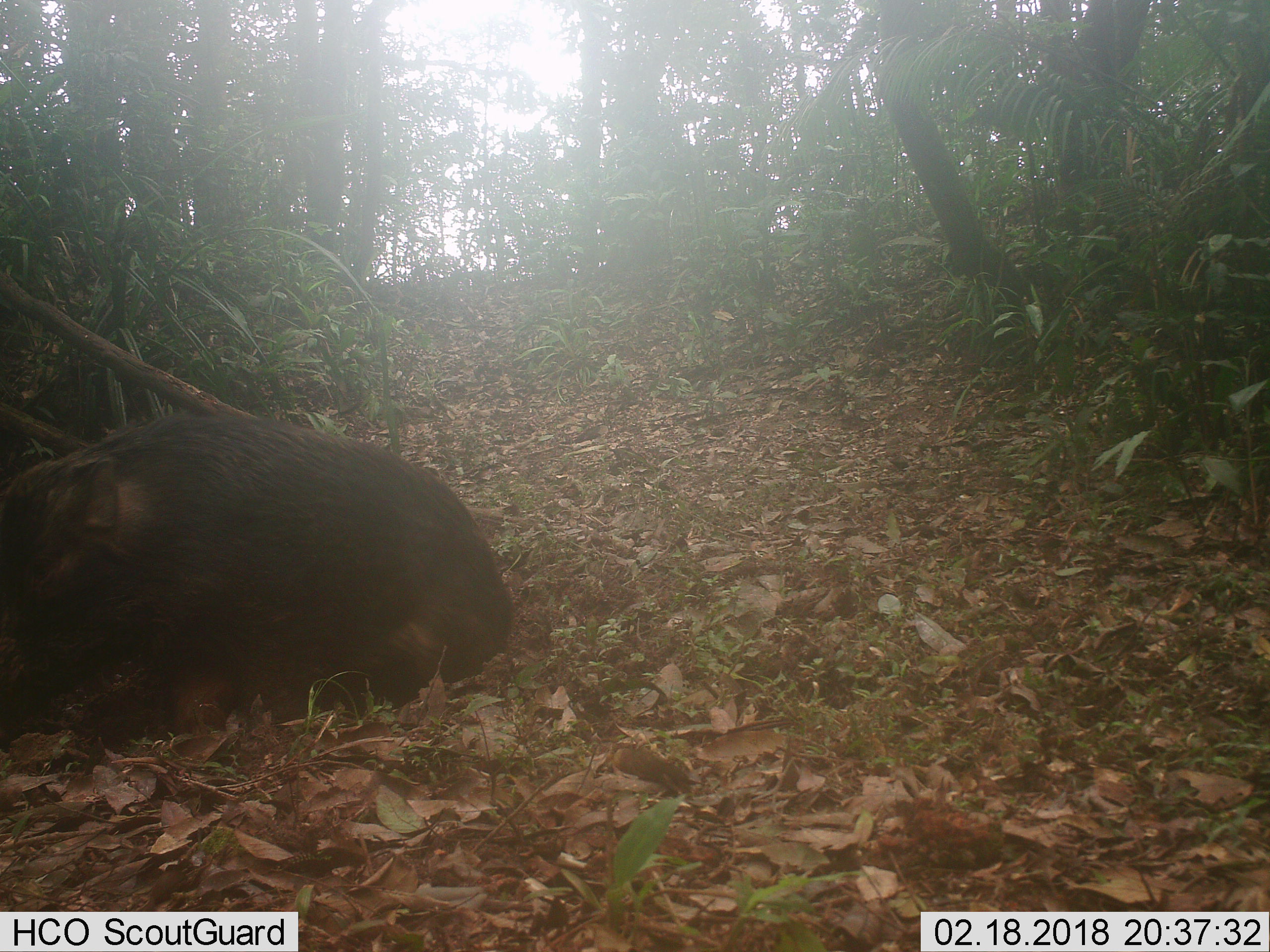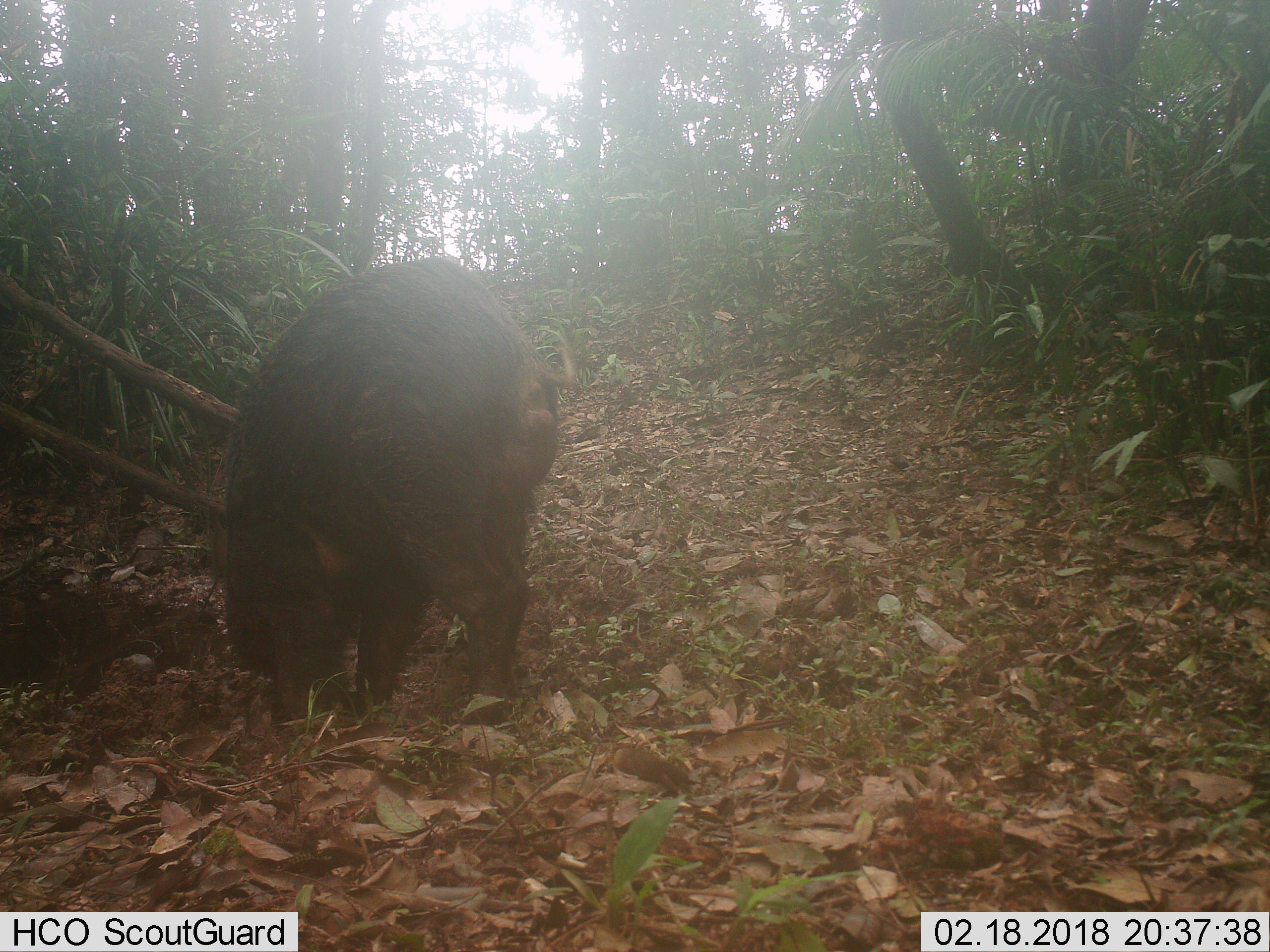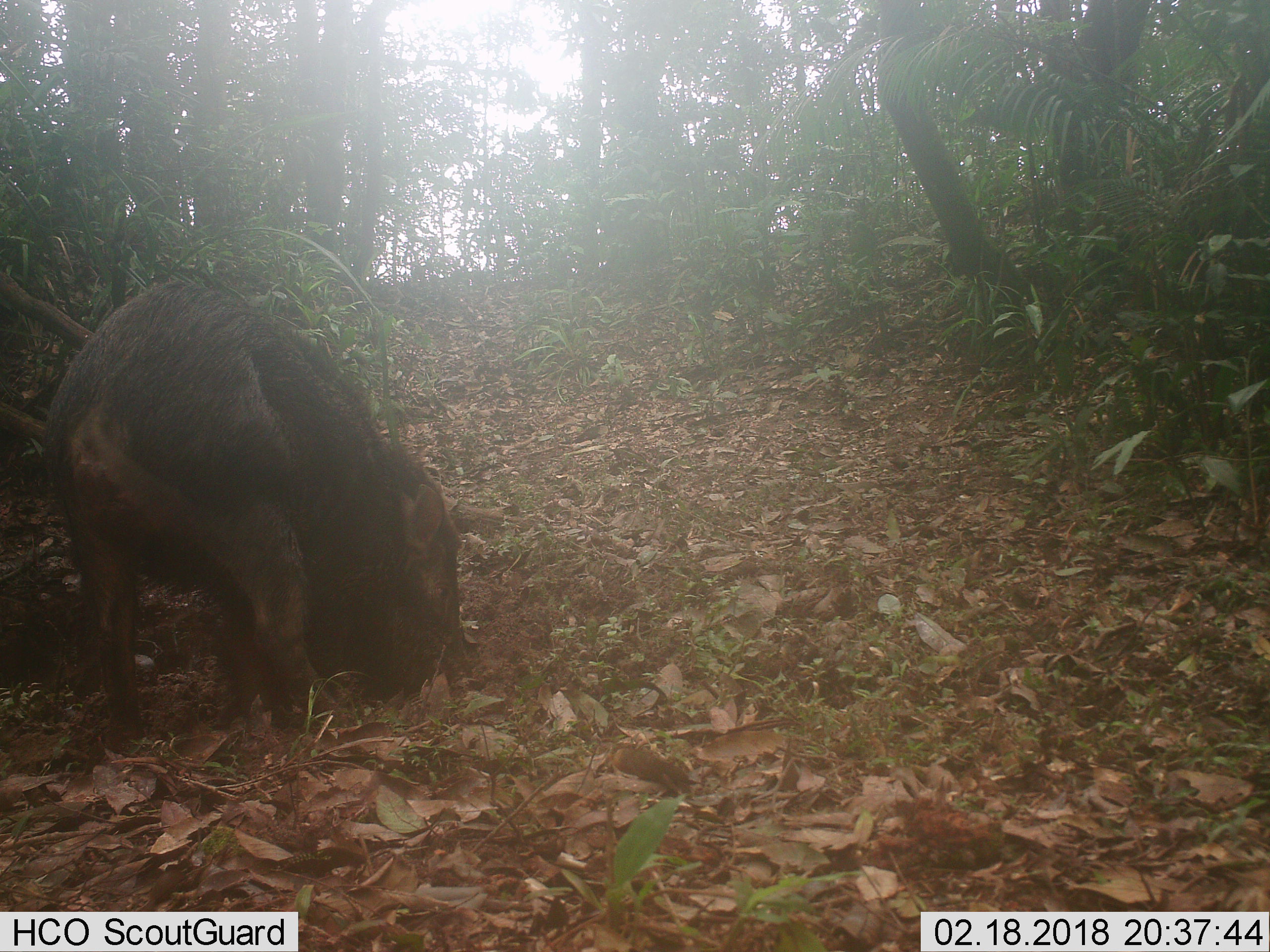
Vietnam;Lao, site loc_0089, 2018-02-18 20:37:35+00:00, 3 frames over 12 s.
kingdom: Animalia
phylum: Chordata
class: Mammalia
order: Artiodactyla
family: Suidae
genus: Sus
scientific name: Sus scrofa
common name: eurasian wild pig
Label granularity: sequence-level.